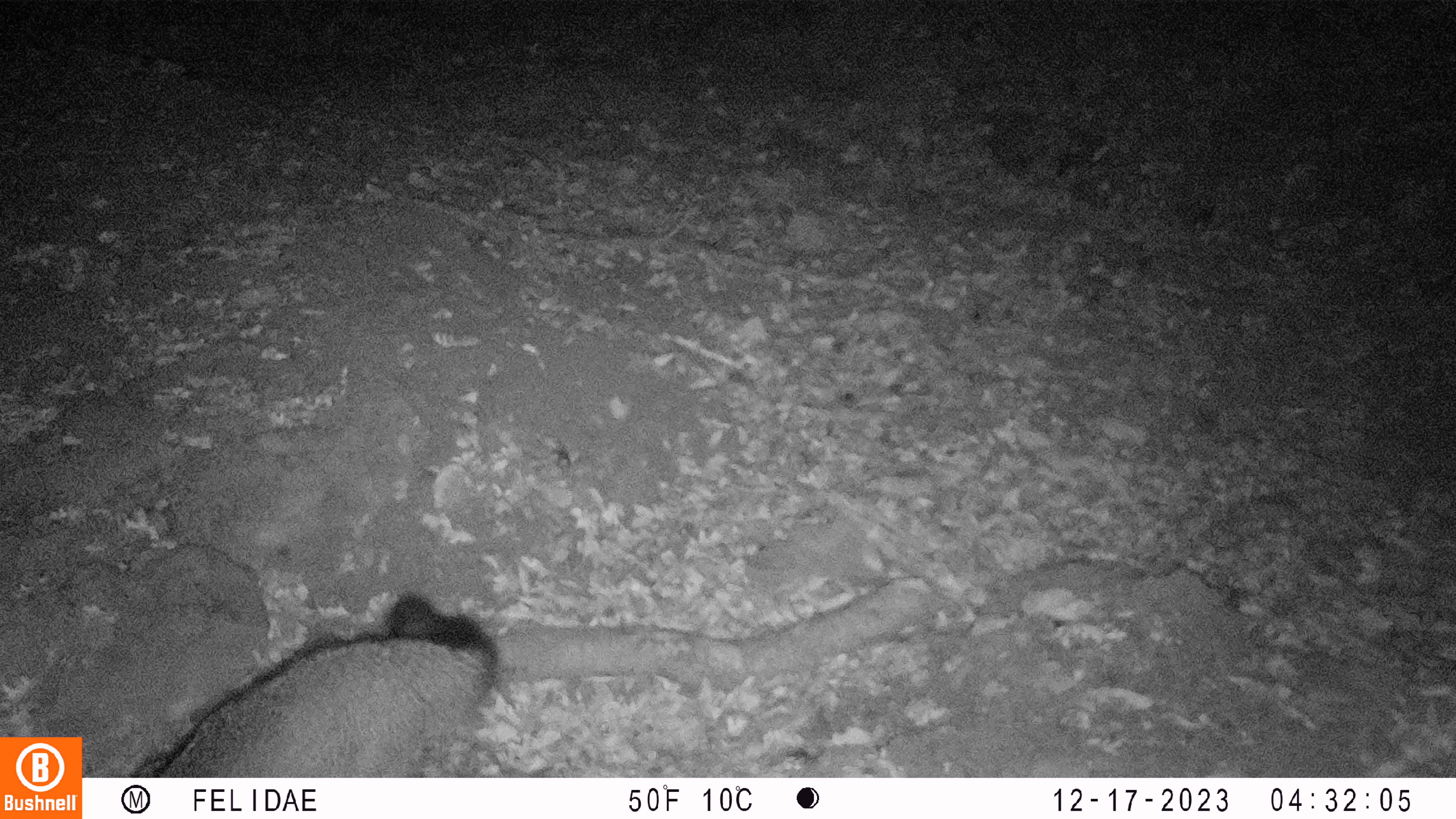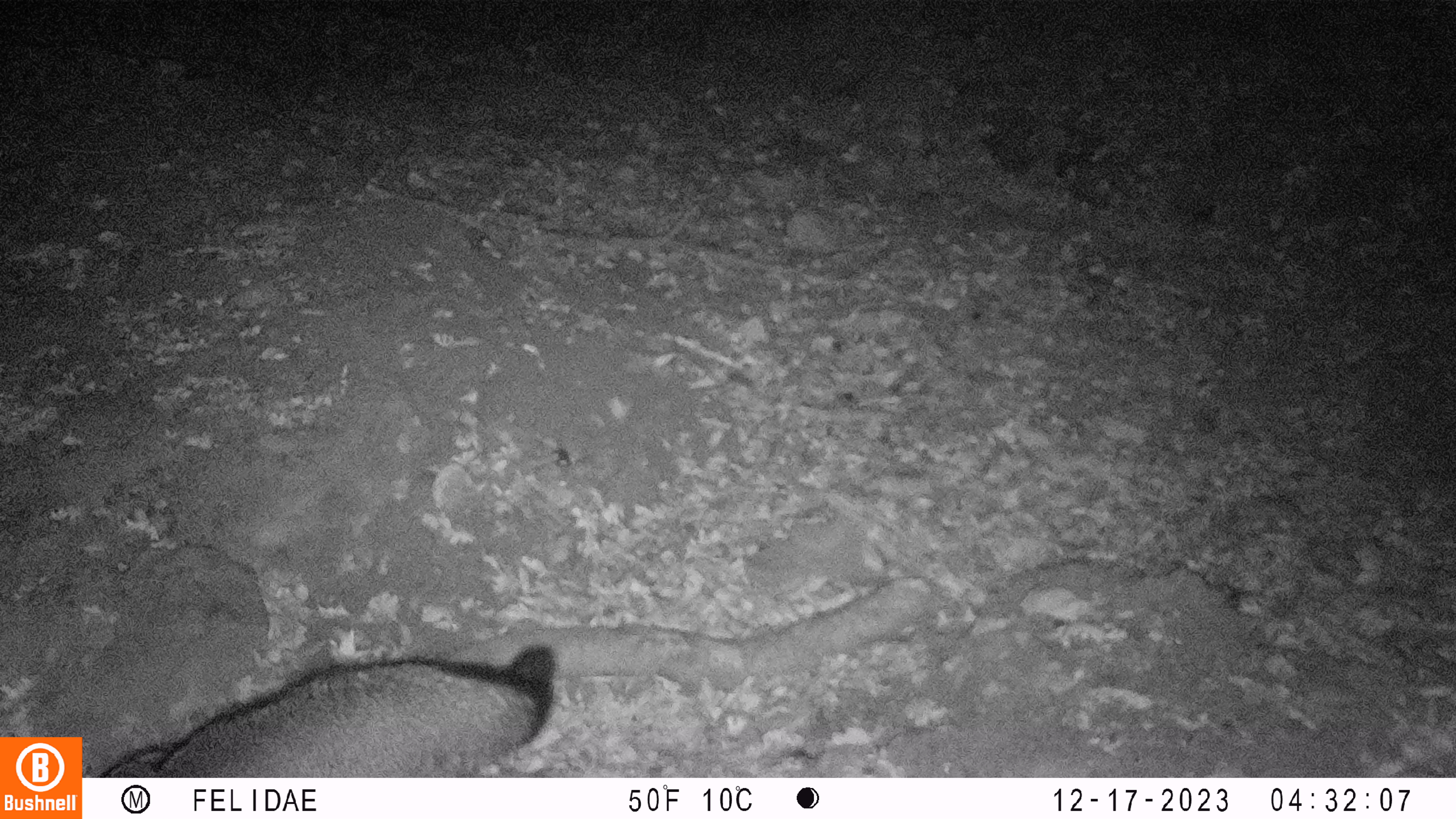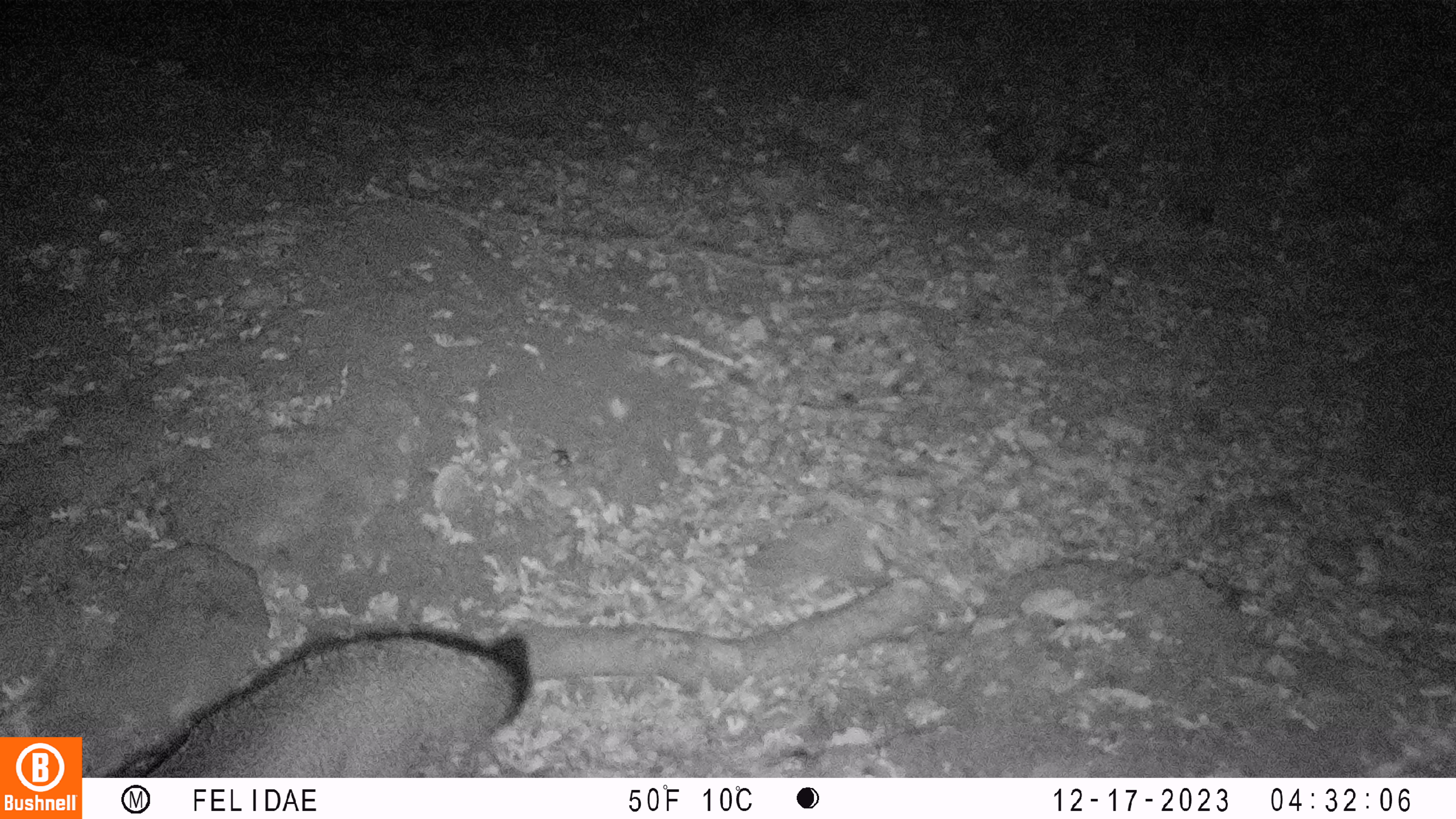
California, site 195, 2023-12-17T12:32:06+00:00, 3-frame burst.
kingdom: Animalia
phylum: Chordata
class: Mammalia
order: Carnivora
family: Canidae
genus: Urocyon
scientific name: Urocyon cinereoargenteus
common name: gray fox